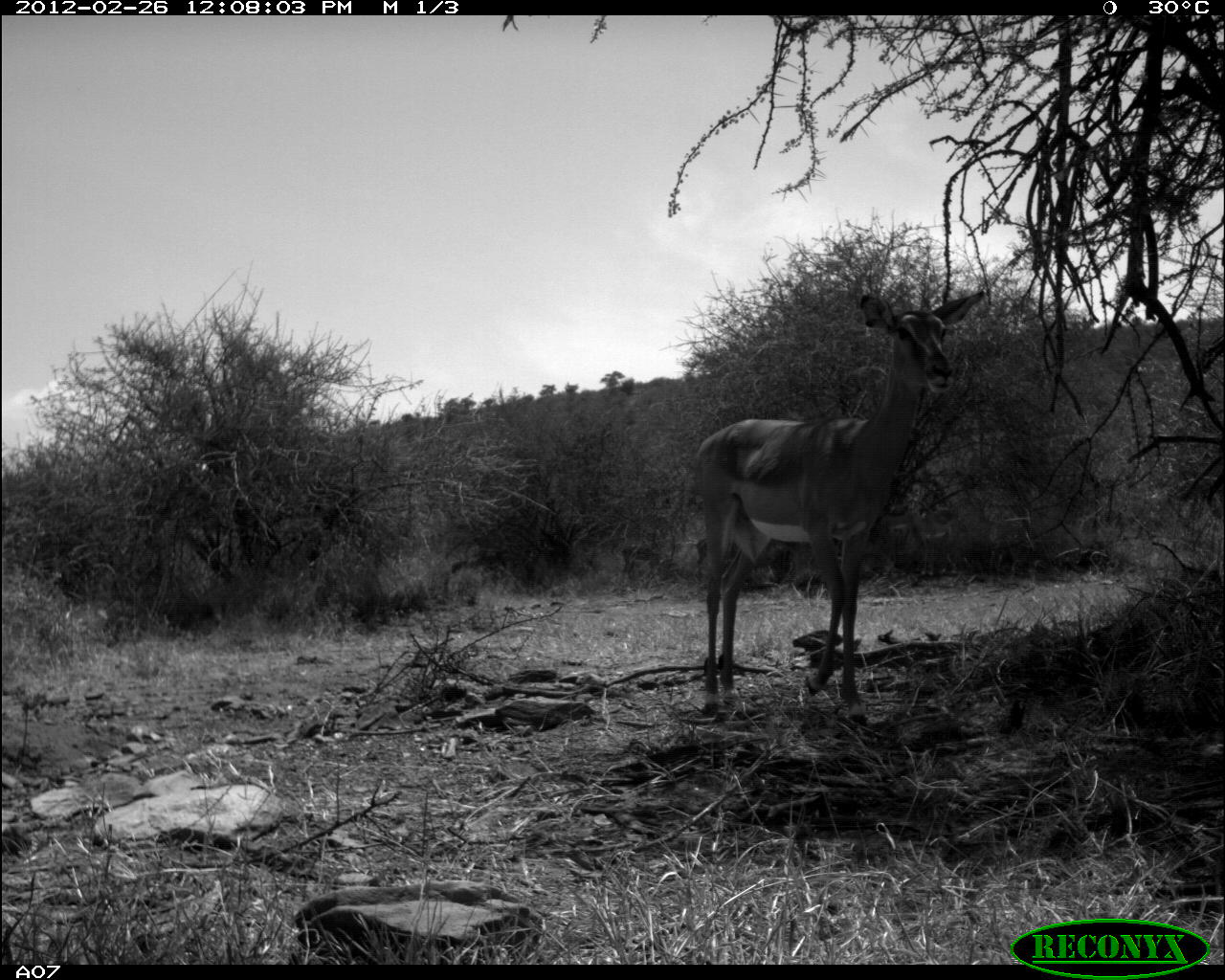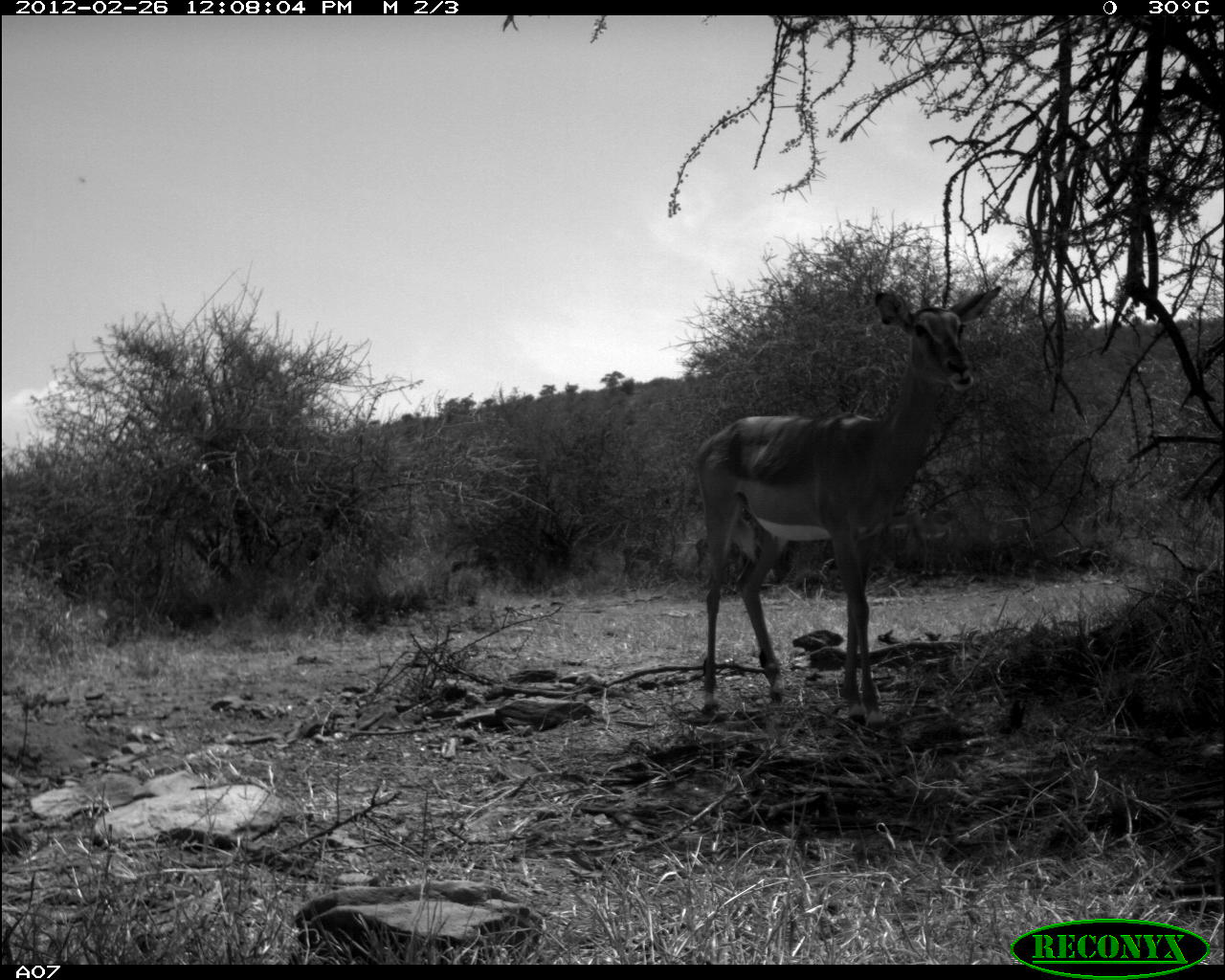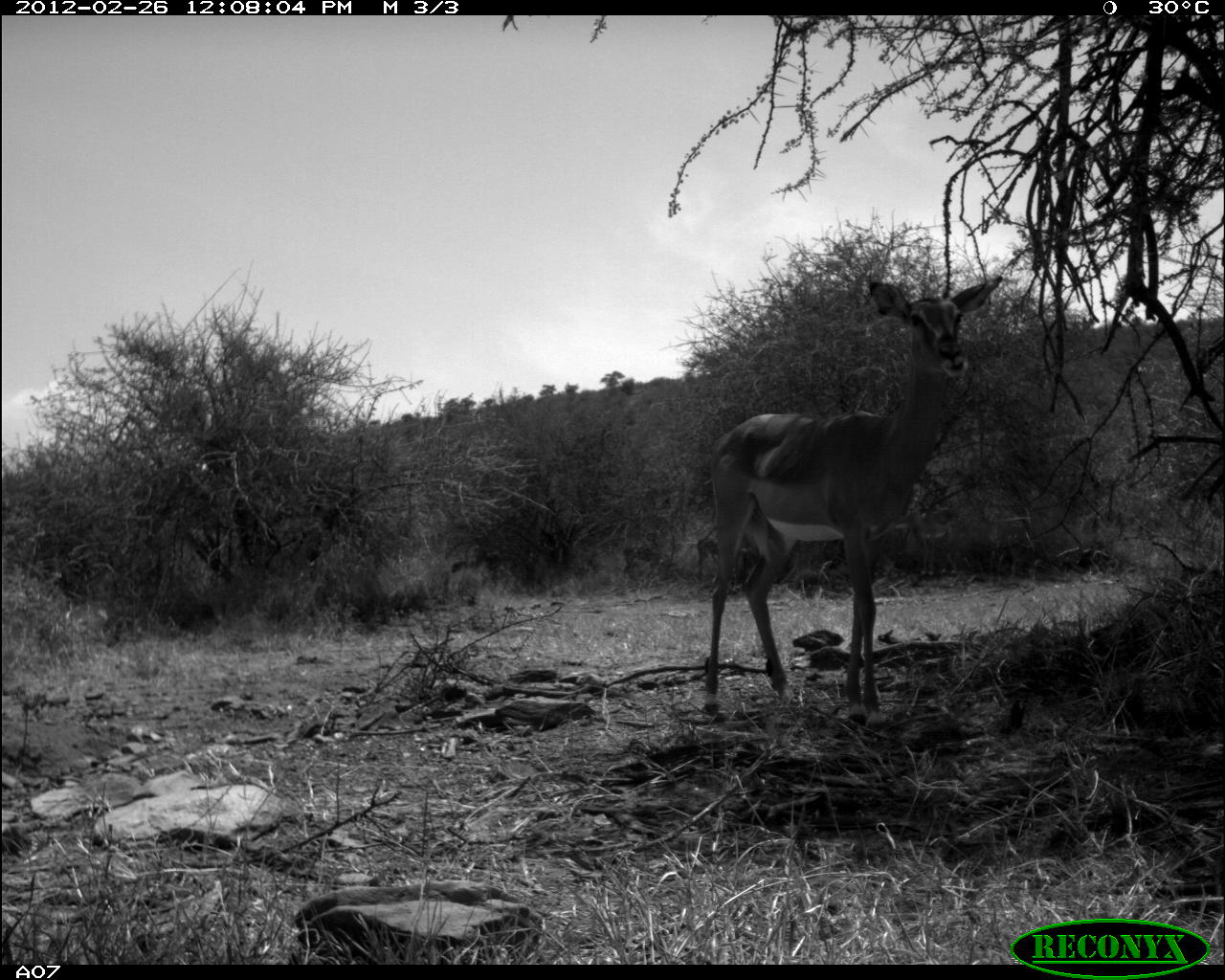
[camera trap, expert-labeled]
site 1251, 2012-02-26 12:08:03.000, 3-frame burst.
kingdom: Animalia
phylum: Chordata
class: Mammalia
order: Artiodactyla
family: Bovidae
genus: Aepyceros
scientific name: Aepyceros melampus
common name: impala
Aepyceros melampus (impala), count 1.